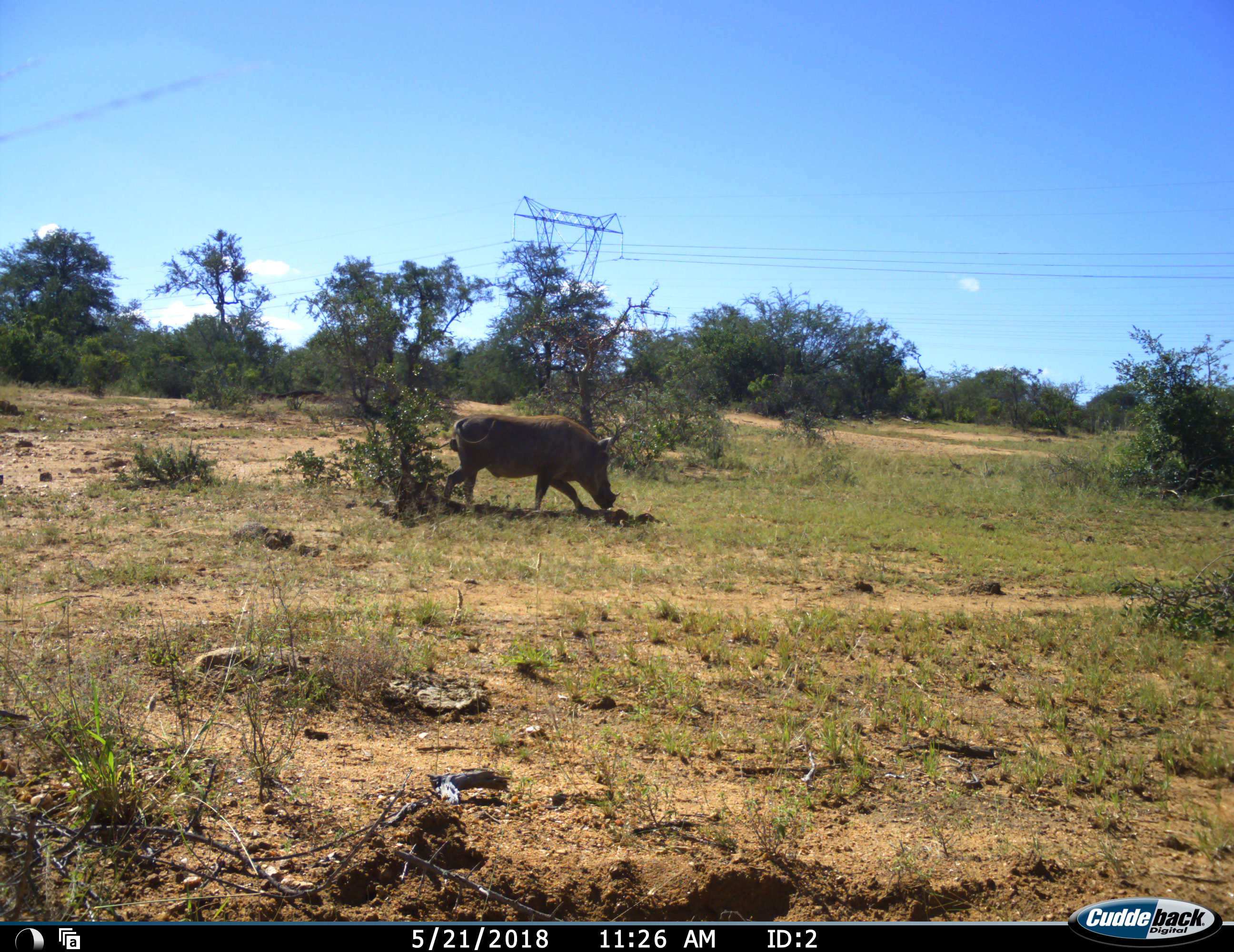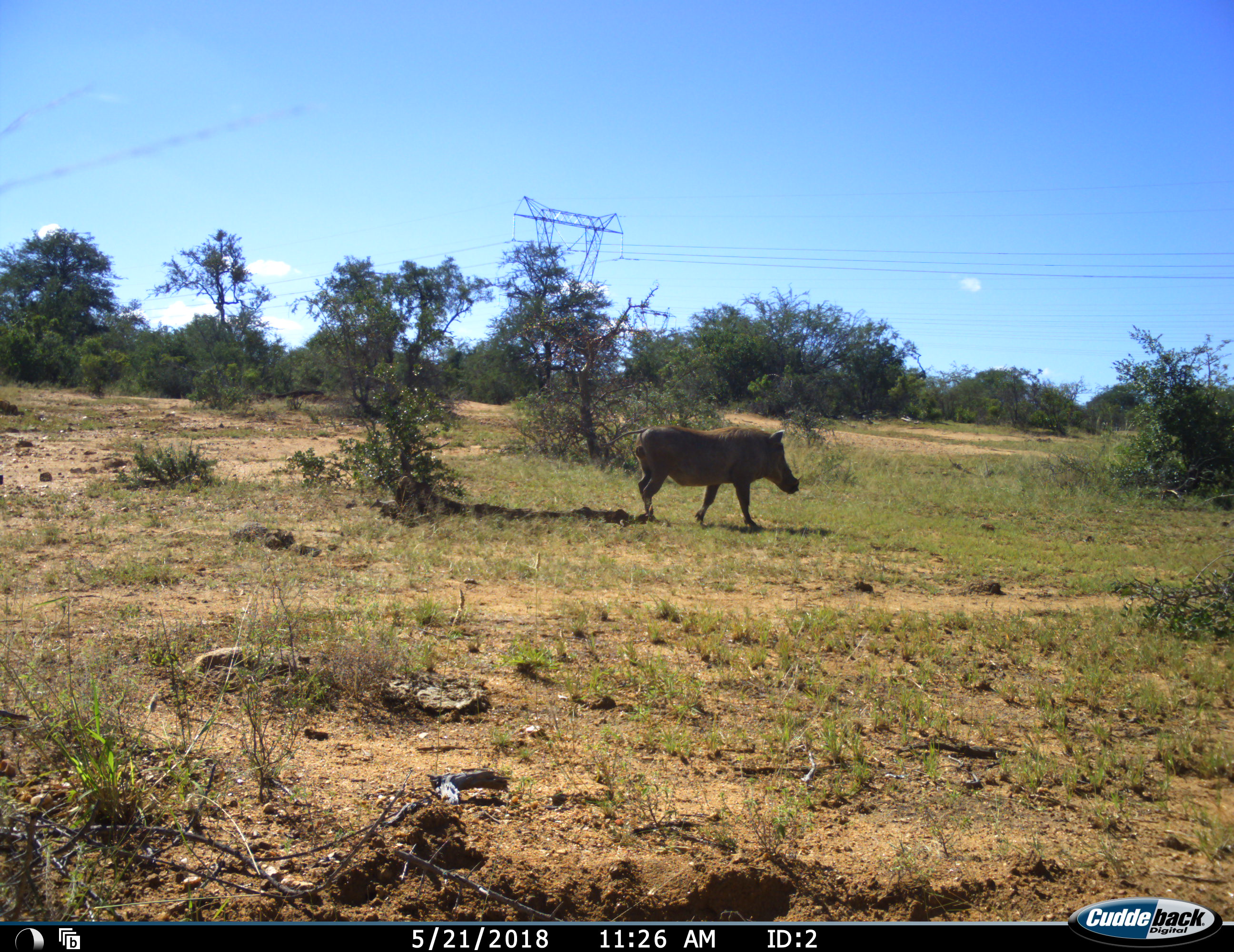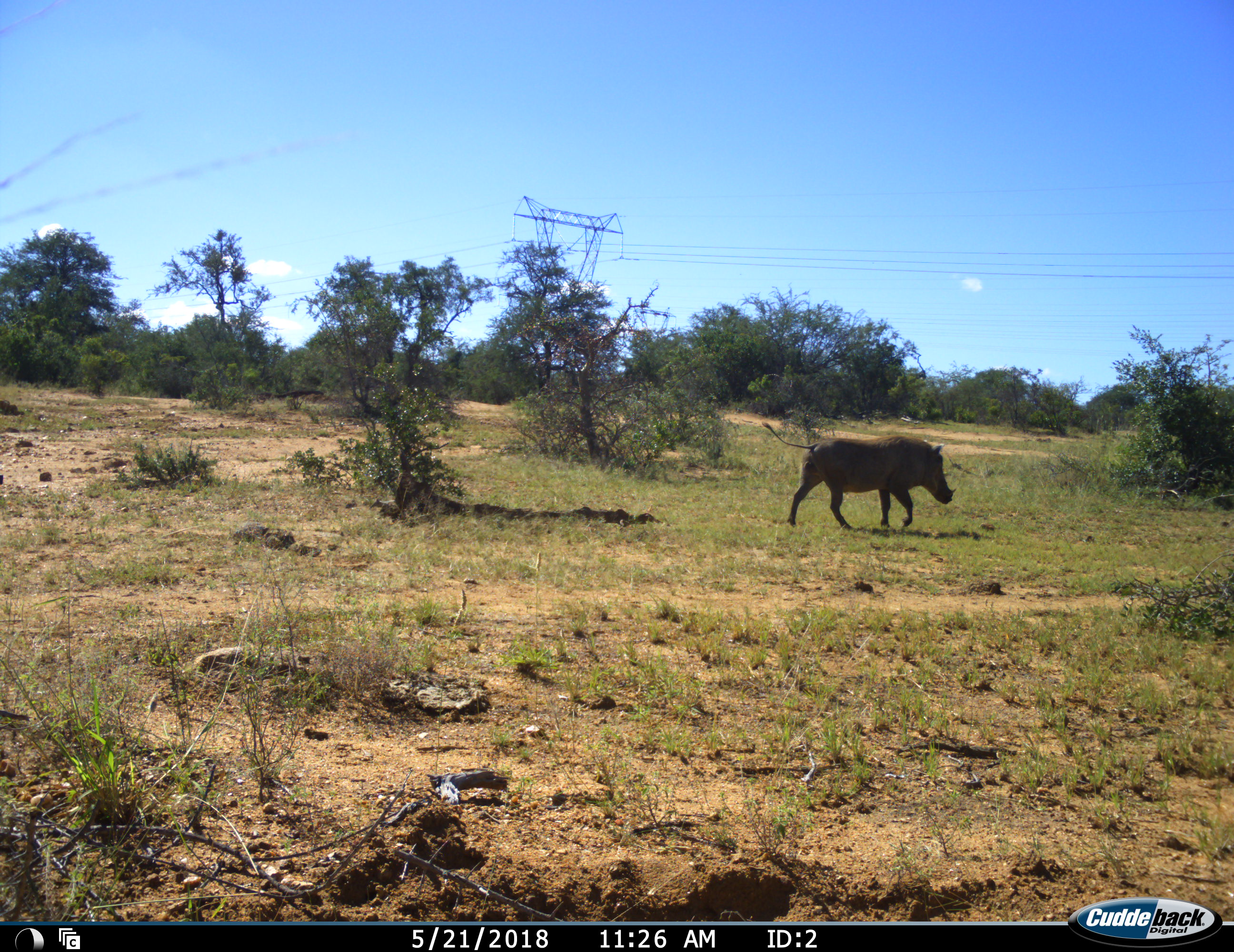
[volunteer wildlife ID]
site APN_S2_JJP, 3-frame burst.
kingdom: Animalia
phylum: Chordata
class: Mammalia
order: Artiodactyla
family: Suidae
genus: Phacochoerus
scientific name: Phacochoerus africanus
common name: warthog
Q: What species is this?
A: Warthog (Phacochoerus africanus).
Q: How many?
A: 1.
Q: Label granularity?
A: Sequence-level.